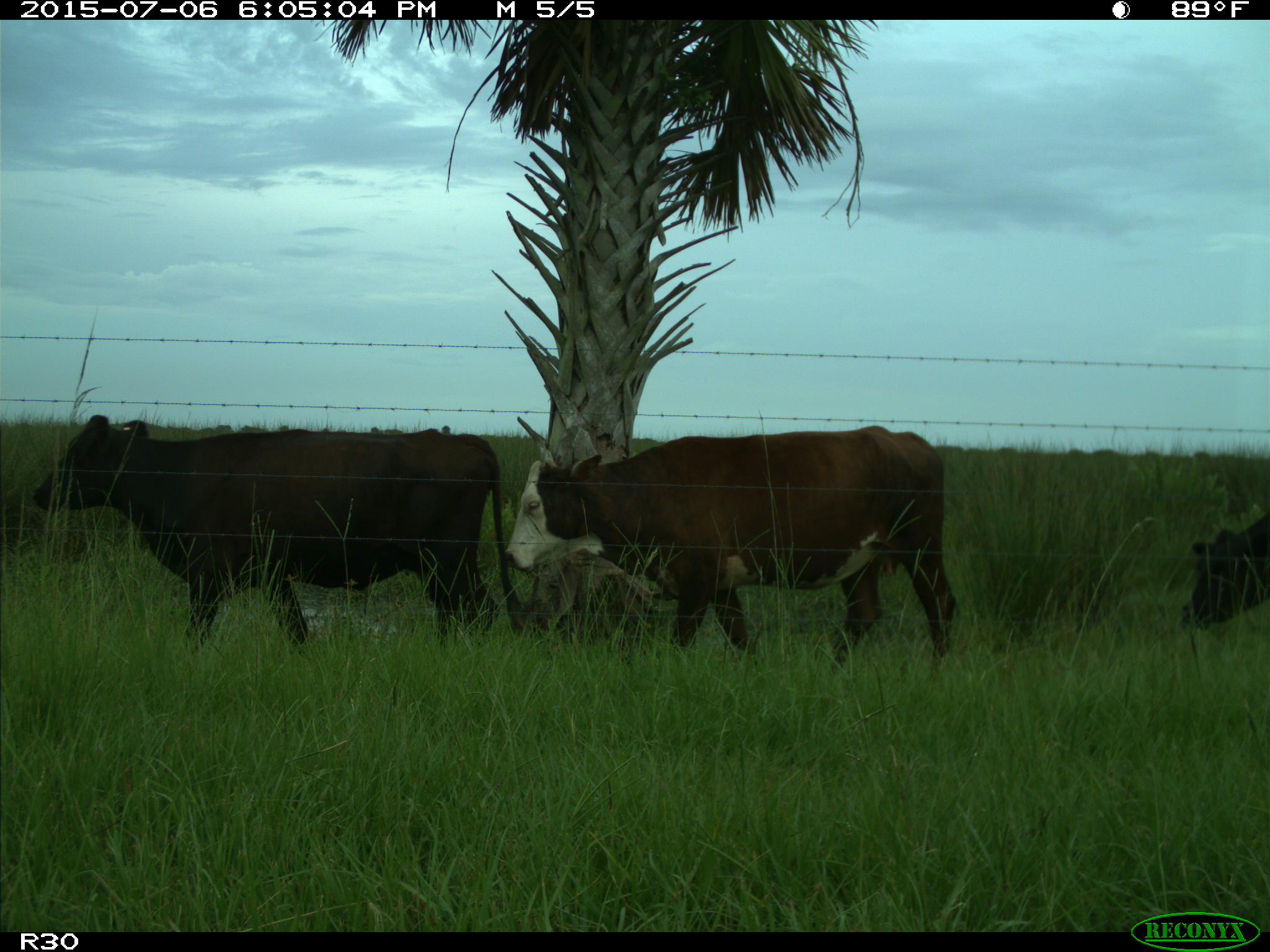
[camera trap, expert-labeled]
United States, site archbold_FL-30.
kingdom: Animalia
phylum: Chordata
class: Mammalia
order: Artiodactyla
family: Bovidae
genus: Bos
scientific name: Bos taurus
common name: domestic cow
Bos taurus (domestic cow).